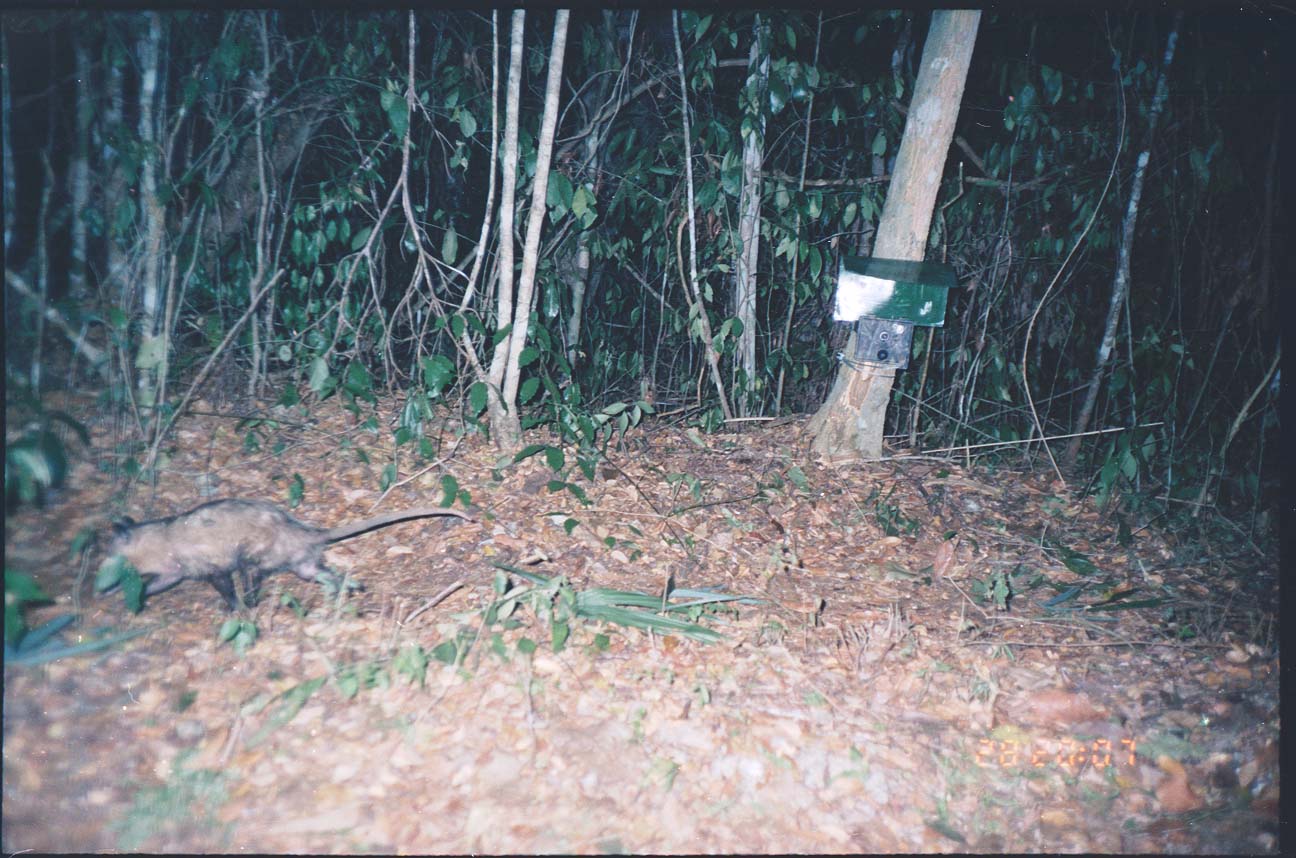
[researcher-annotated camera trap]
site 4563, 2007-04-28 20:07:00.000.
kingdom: Animalia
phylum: Chordata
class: Mammalia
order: Didelphimorphia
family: Didelphidae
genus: Didelphis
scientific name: Didelphis virginiana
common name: virginia opossum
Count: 1.